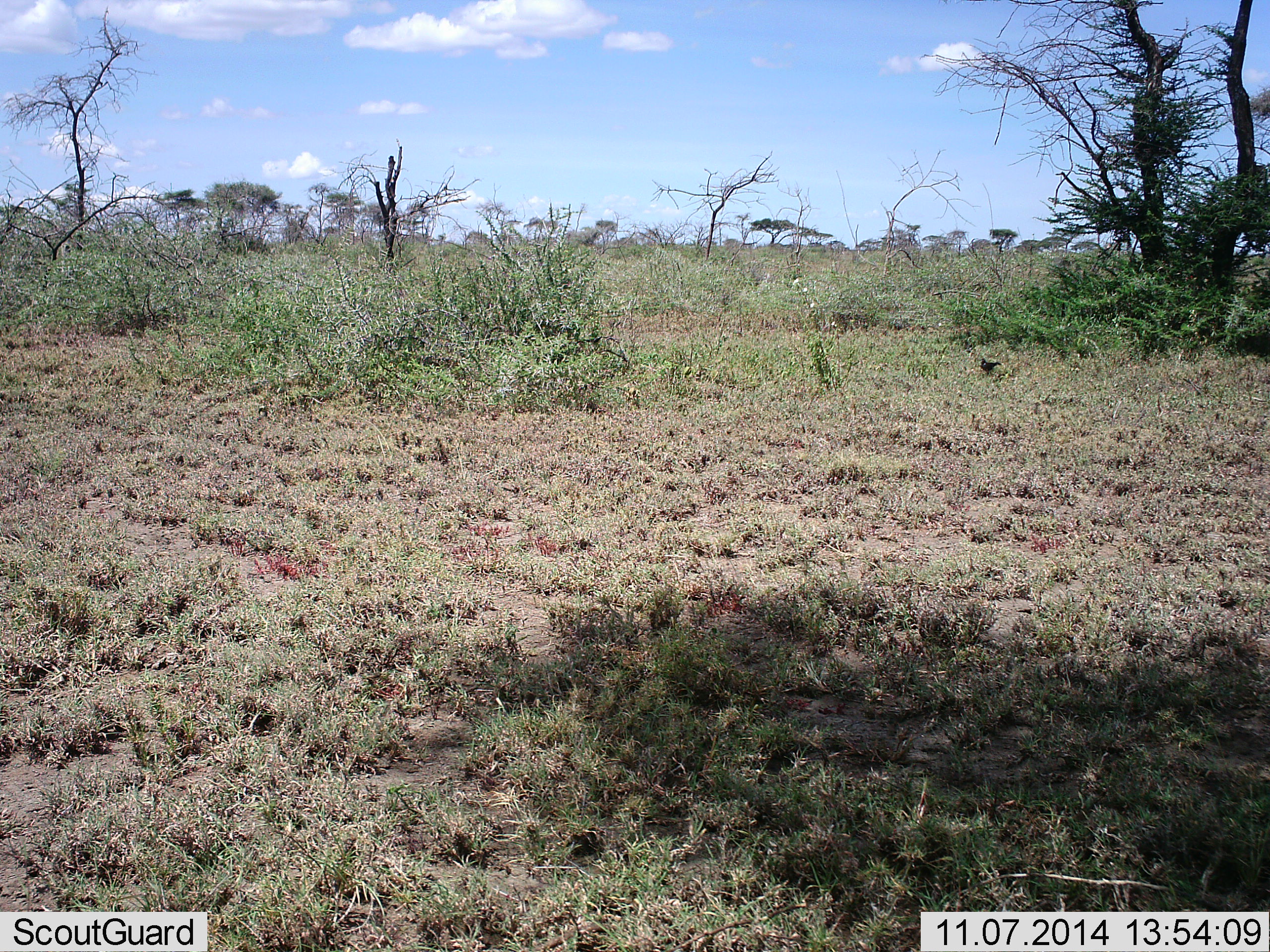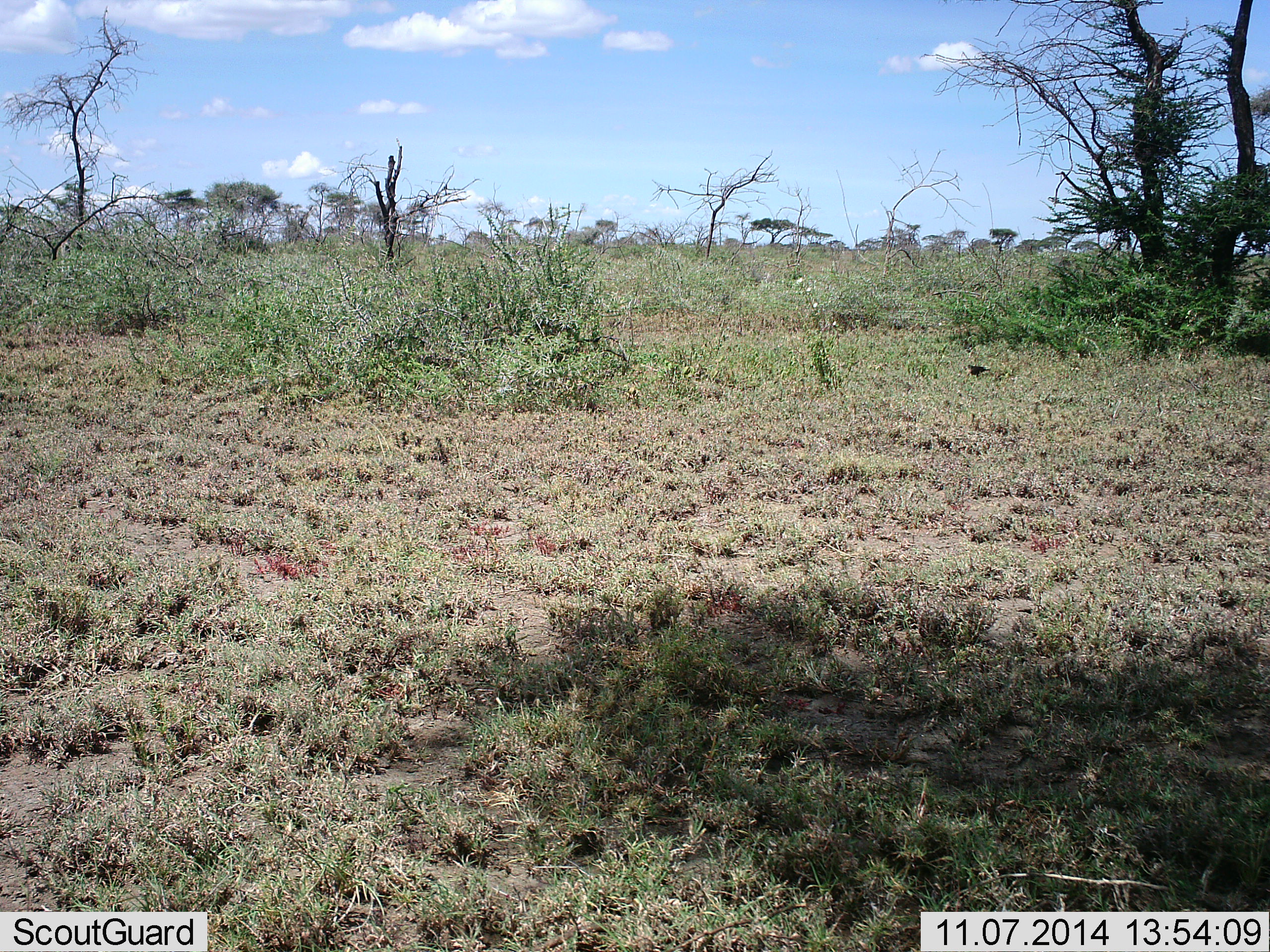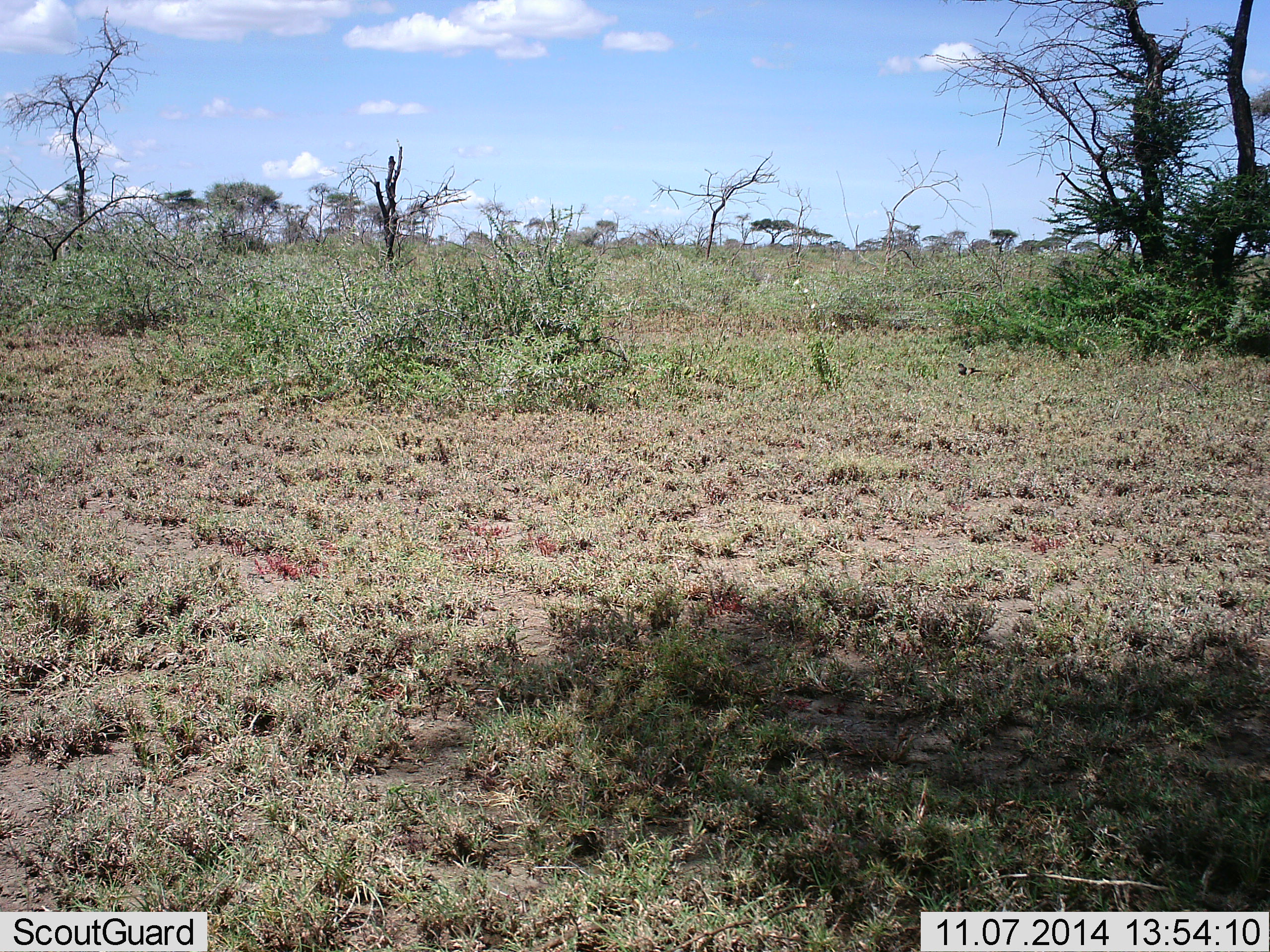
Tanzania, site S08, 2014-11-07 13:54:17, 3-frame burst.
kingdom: Animalia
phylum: Chordata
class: Aves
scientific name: Aves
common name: bird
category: otherbird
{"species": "otherbird (bird) (Aves)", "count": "1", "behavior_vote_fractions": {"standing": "0%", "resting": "0%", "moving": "100%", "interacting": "0%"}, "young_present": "0%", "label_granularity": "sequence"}